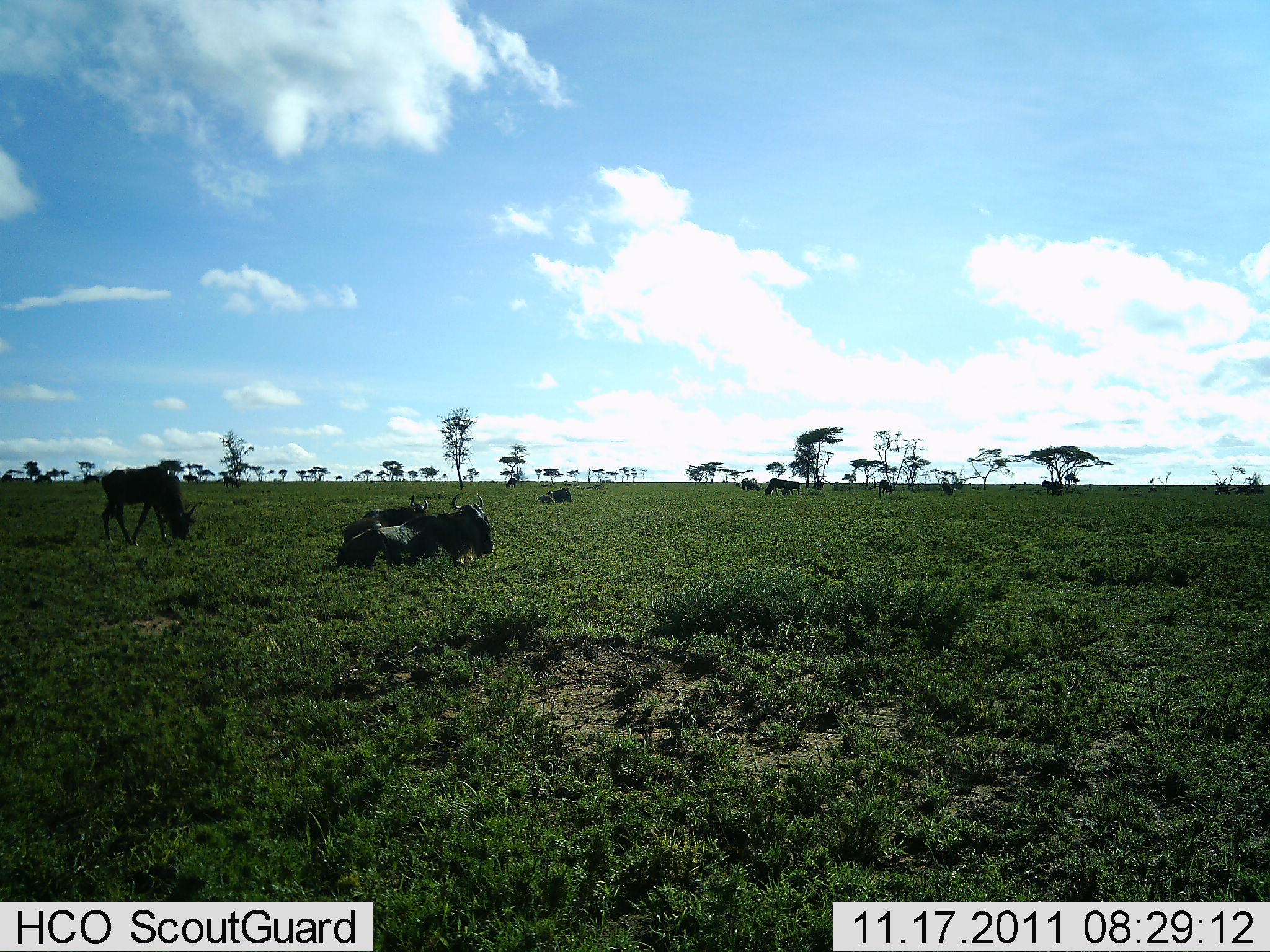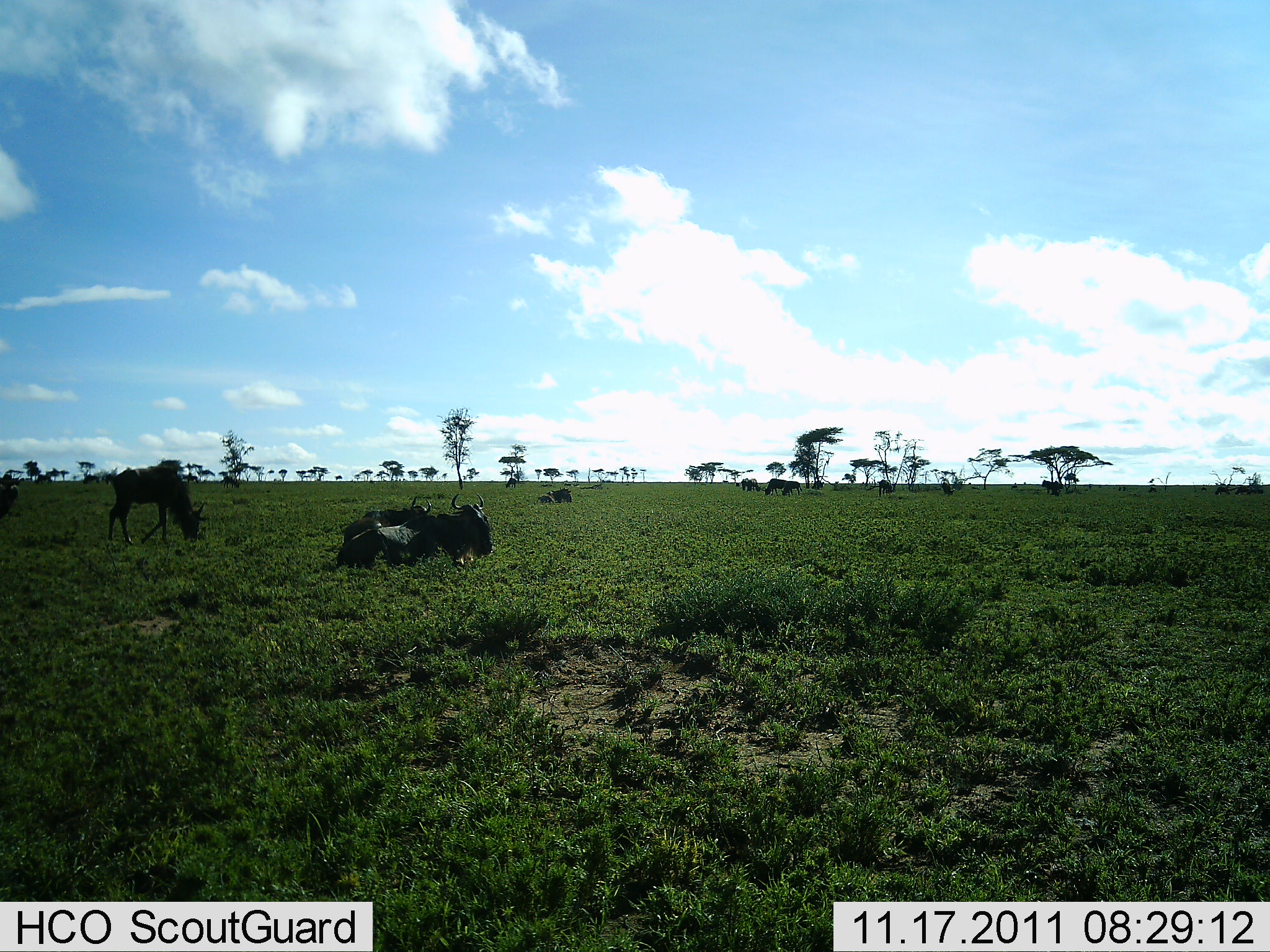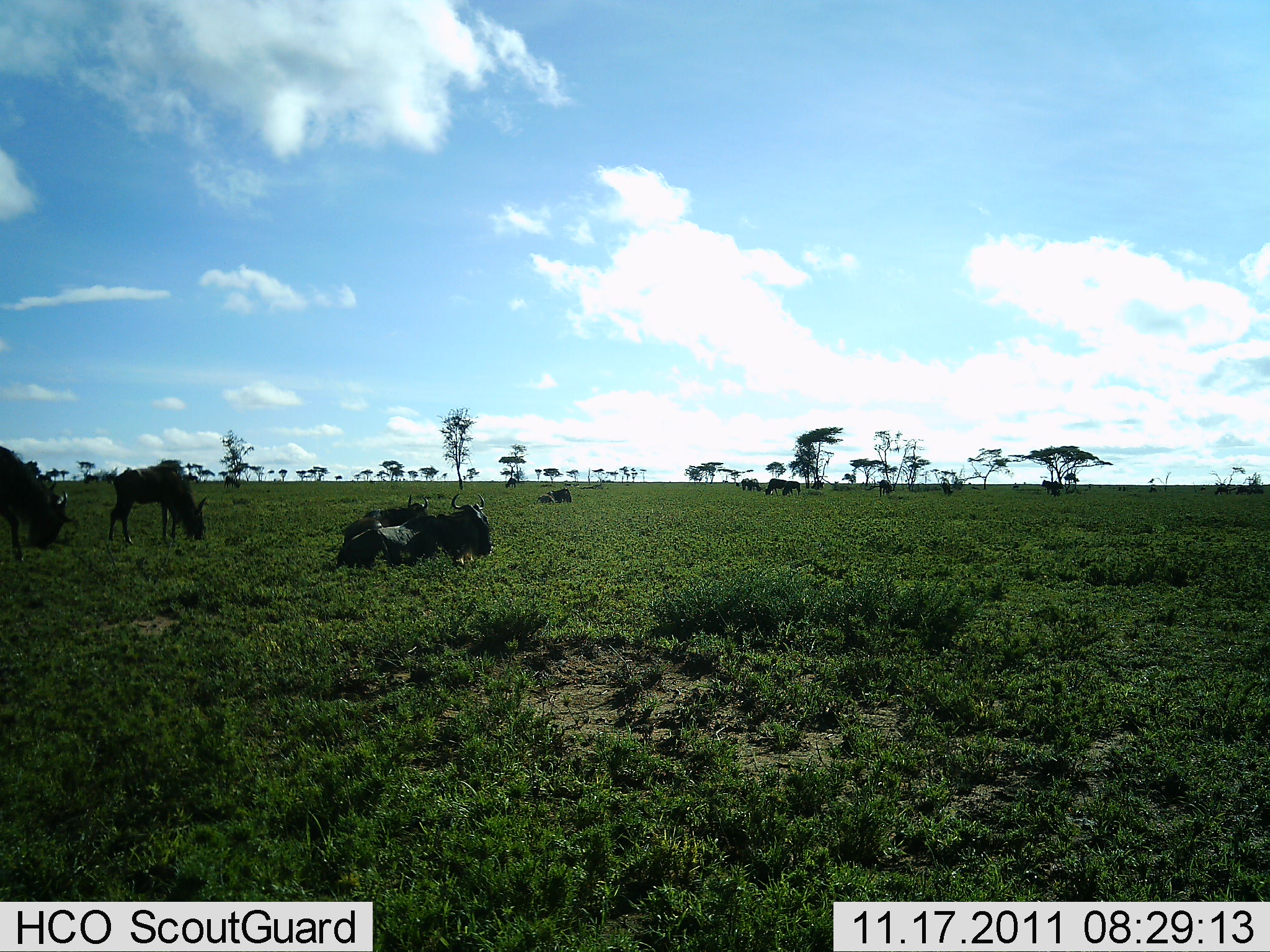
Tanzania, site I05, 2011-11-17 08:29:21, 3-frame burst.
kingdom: Animalia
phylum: Chordata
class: Mammalia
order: Artiodactyla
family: Bovidae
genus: Connochaetes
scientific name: Connochaetes taurinus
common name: blue wildebeest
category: wildebeest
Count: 8.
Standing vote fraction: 25%.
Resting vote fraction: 88%.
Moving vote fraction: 44%.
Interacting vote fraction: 0%.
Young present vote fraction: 0%.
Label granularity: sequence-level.